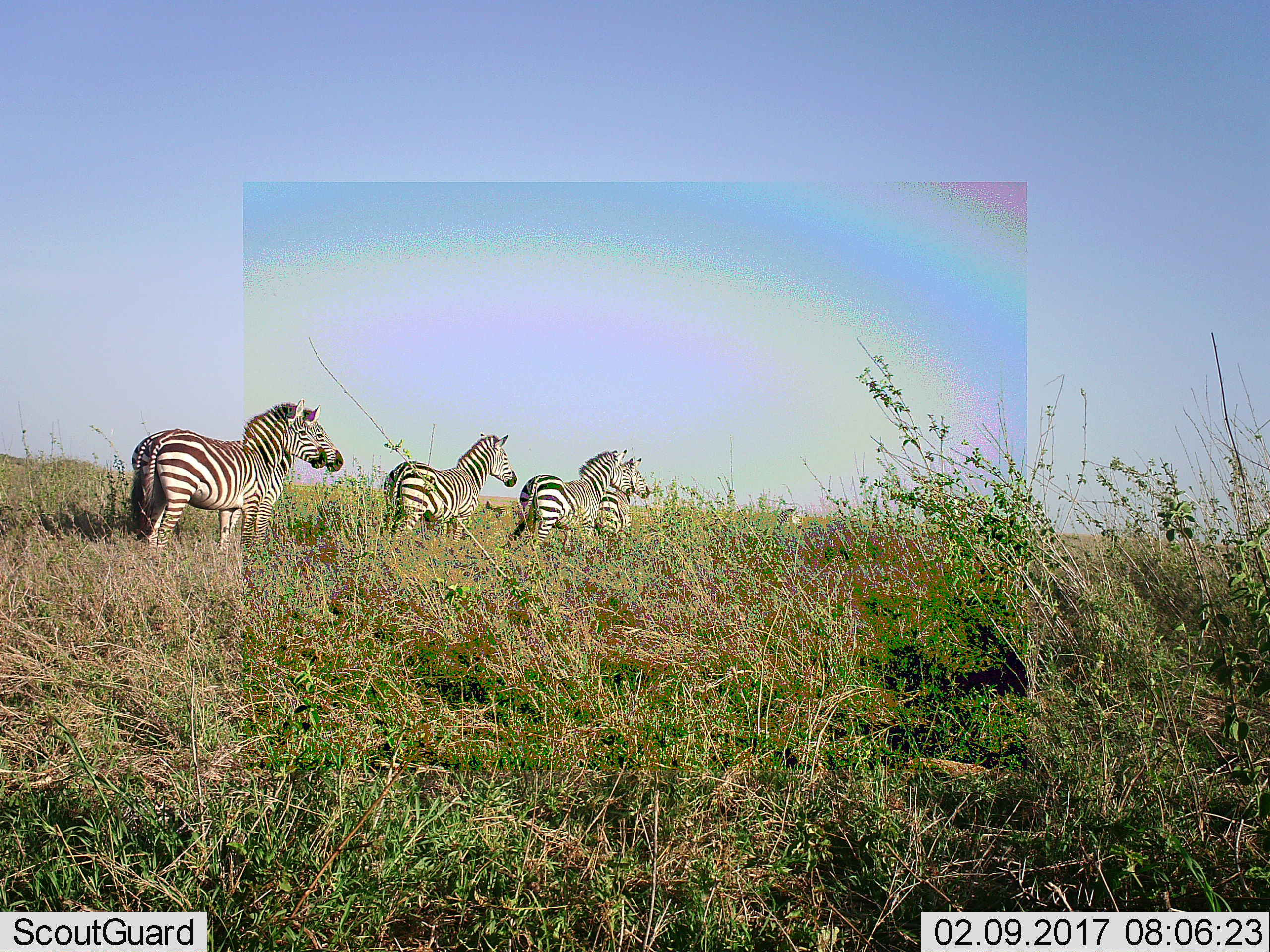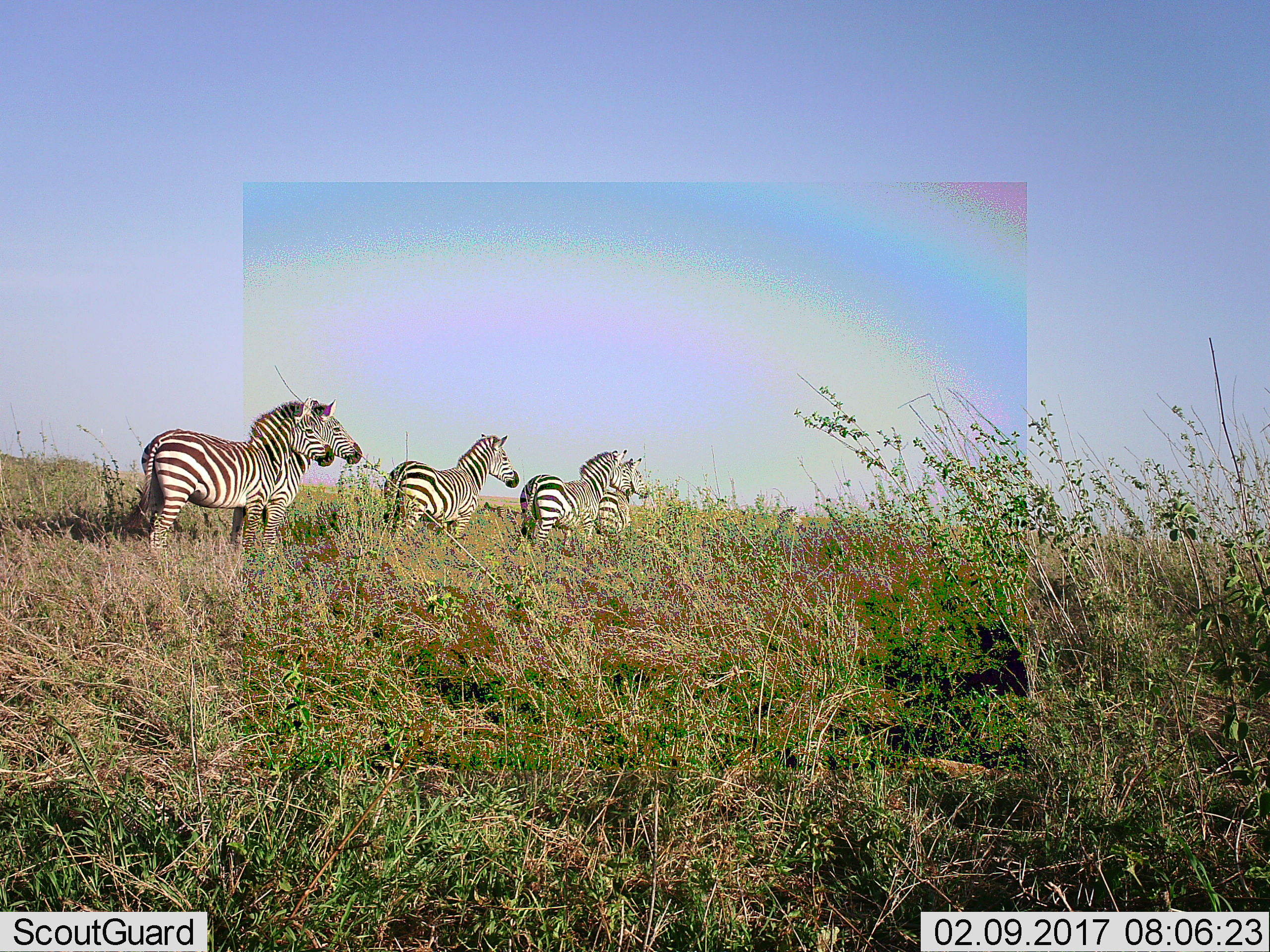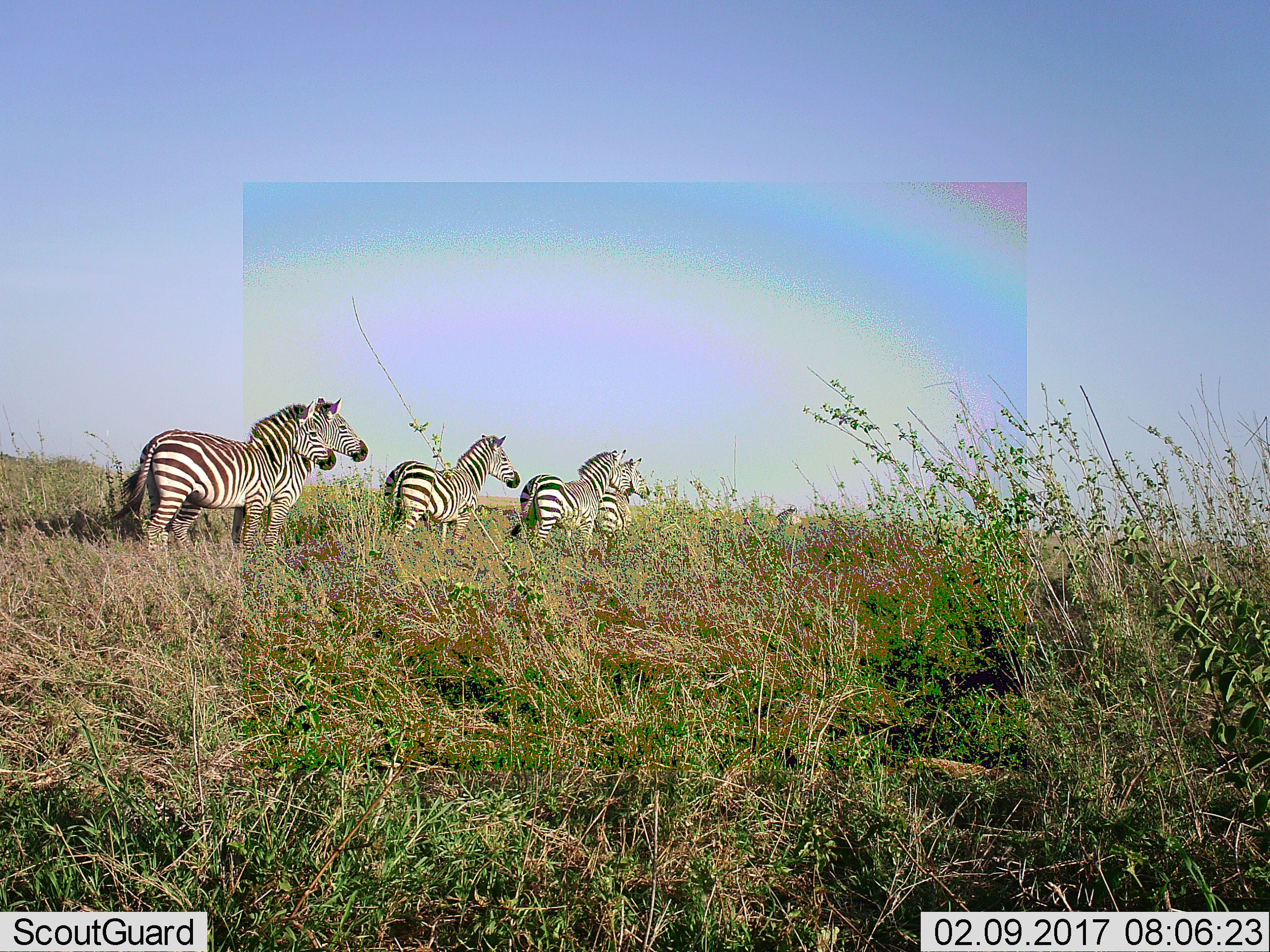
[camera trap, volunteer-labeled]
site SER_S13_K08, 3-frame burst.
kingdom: Animalia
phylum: Chordata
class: Mammalia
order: Perissodactyla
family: Equidae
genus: Equus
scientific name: Equus quagga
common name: plains zebra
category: zebraplains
Zebraplains (plains zebra) (Equus quagga), count 5. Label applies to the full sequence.